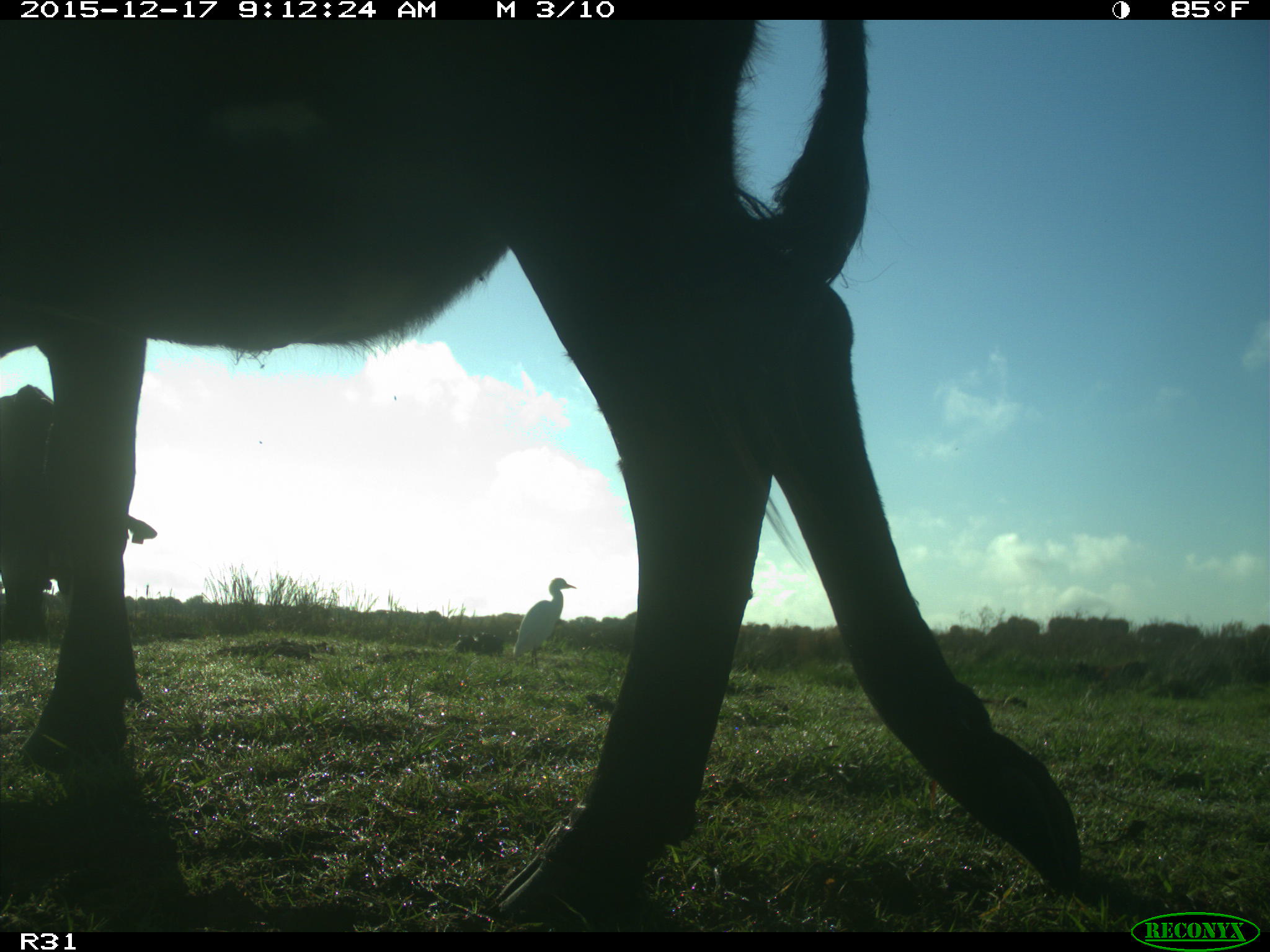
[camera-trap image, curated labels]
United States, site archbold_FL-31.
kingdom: Animalia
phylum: Chordata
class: Mammalia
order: Artiodactyla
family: Bovidae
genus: Bos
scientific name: Bos taurus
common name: domestic cow